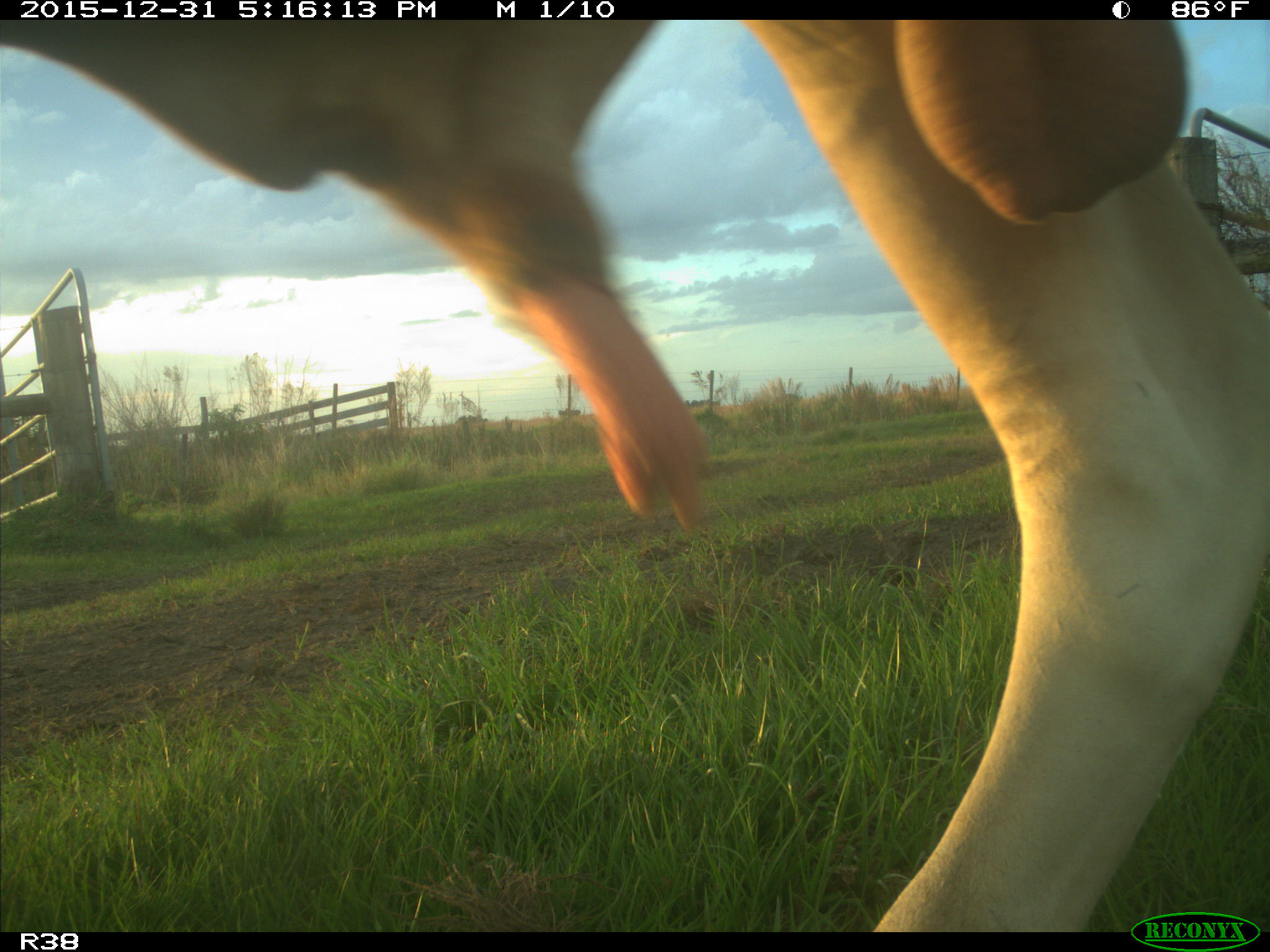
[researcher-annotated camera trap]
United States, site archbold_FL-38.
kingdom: Animalia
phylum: Chordata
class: Mammalia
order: Artiodactyla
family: Bovidae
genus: Bos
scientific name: Bos taurus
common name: domestic cow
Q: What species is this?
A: Bos taurus (domestic cow).